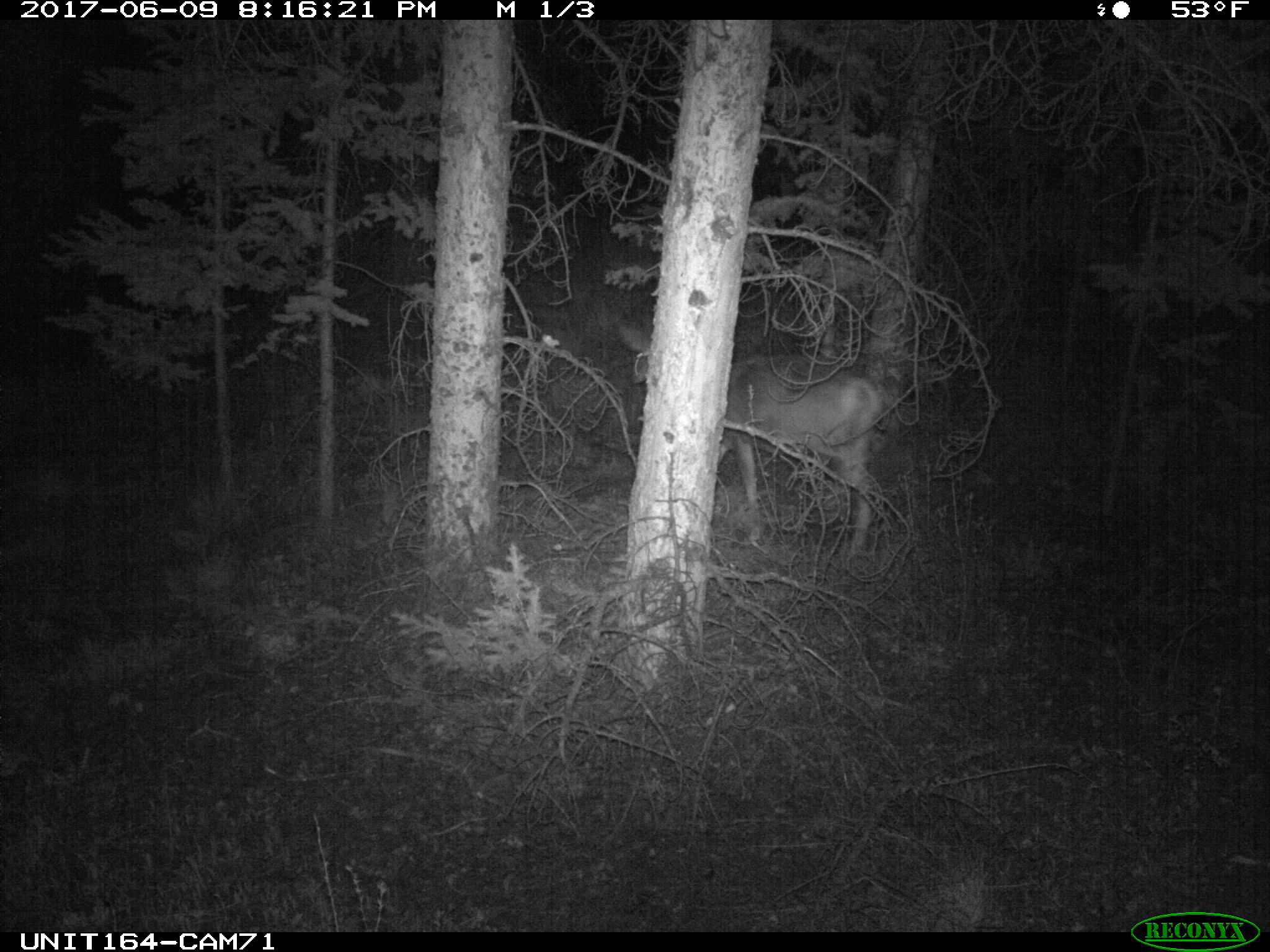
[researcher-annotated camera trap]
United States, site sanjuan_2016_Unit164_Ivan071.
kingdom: Animalia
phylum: Chordata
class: Mammalia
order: Artiodactyla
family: Cervidae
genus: Odocoileus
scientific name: Odocoileus hemionus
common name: mule deer